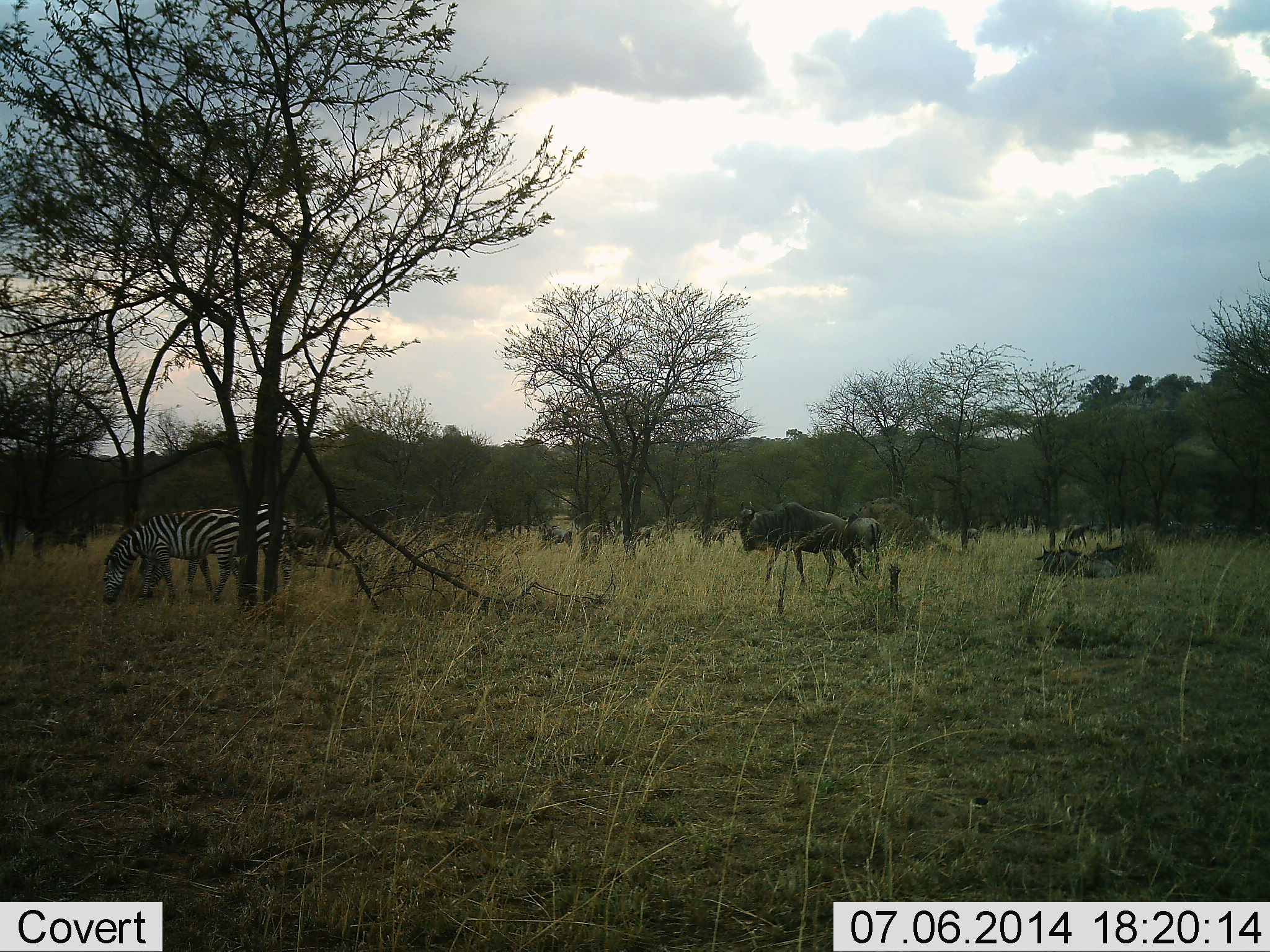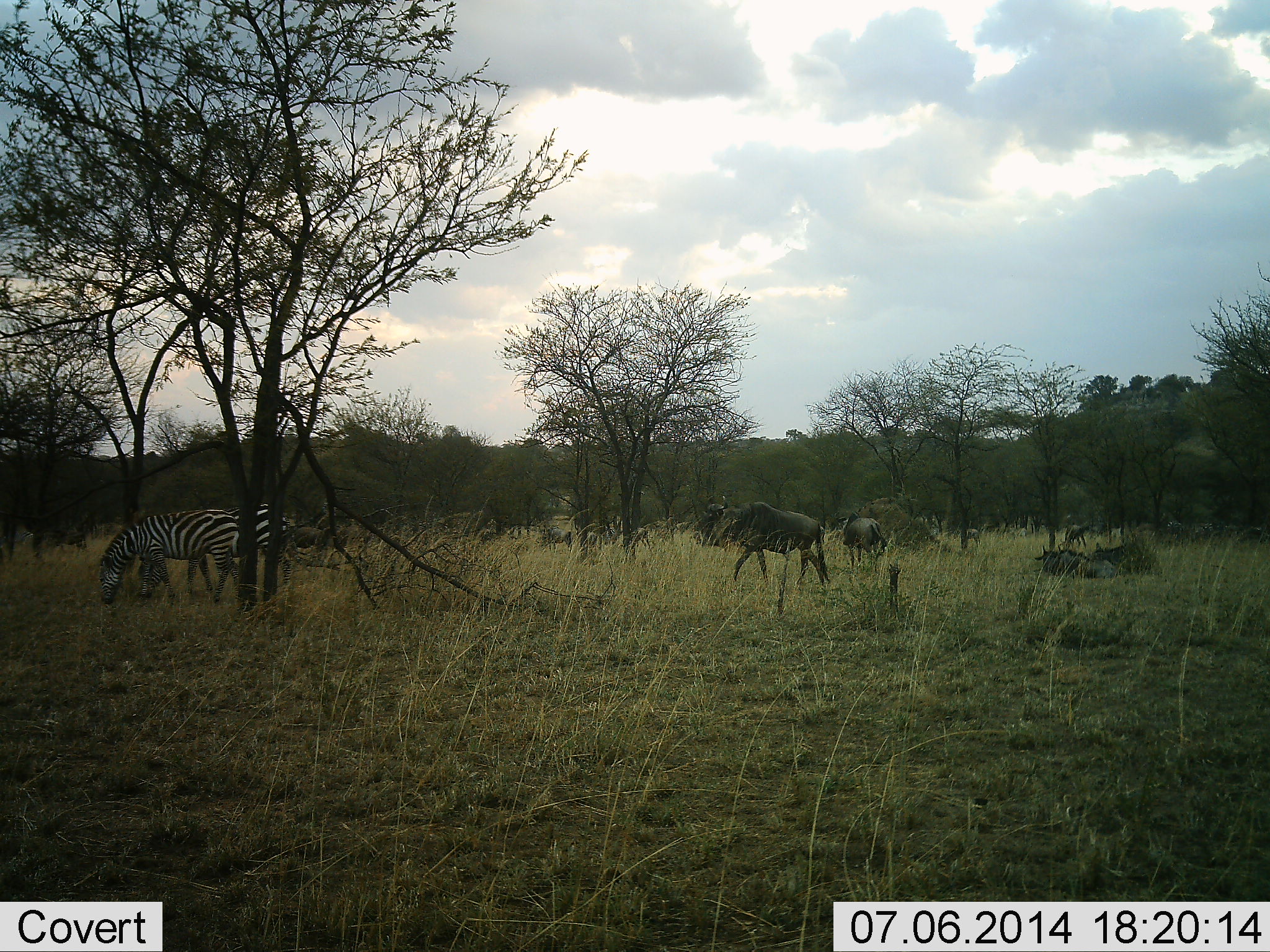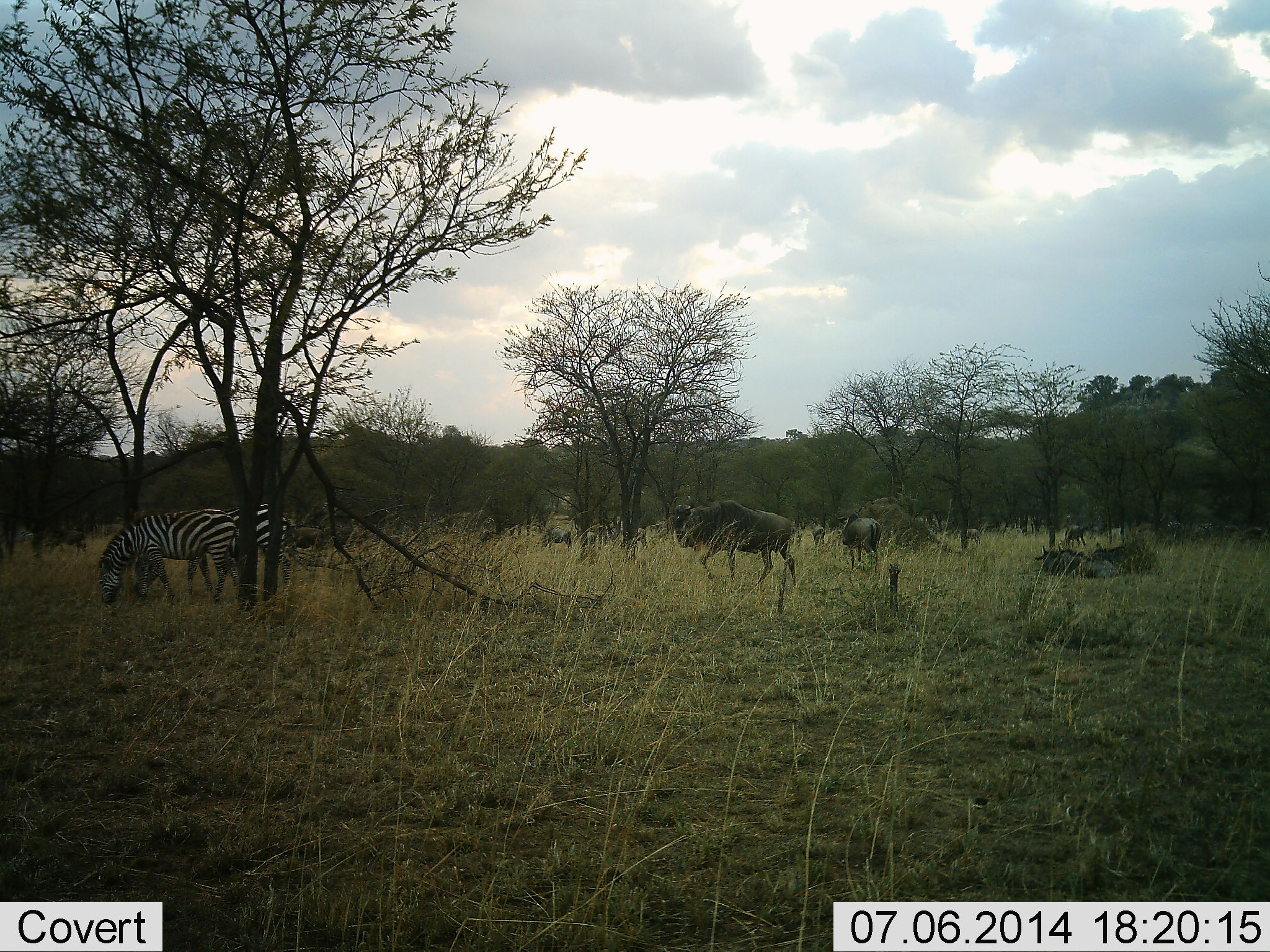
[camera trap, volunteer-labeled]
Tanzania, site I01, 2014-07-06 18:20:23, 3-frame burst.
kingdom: Animalia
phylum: Chordata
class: Mammalia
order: Artiodactyla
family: Bovidae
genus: Connochaetes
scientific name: Connochaetes taurinus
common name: blue wildebeest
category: wildebeest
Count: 6.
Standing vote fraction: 30%.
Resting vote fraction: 10%.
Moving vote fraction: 80%.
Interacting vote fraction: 0%.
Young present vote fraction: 0%.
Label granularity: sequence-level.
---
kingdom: Animalia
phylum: Chordata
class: Mammalia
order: Perissodactyla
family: Equidae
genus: Equus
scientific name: Equus quagga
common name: plains zebra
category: zebra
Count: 2.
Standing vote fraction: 33%.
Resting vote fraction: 0%.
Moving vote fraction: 17%.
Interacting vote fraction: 0%.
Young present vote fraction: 0%.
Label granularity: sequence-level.